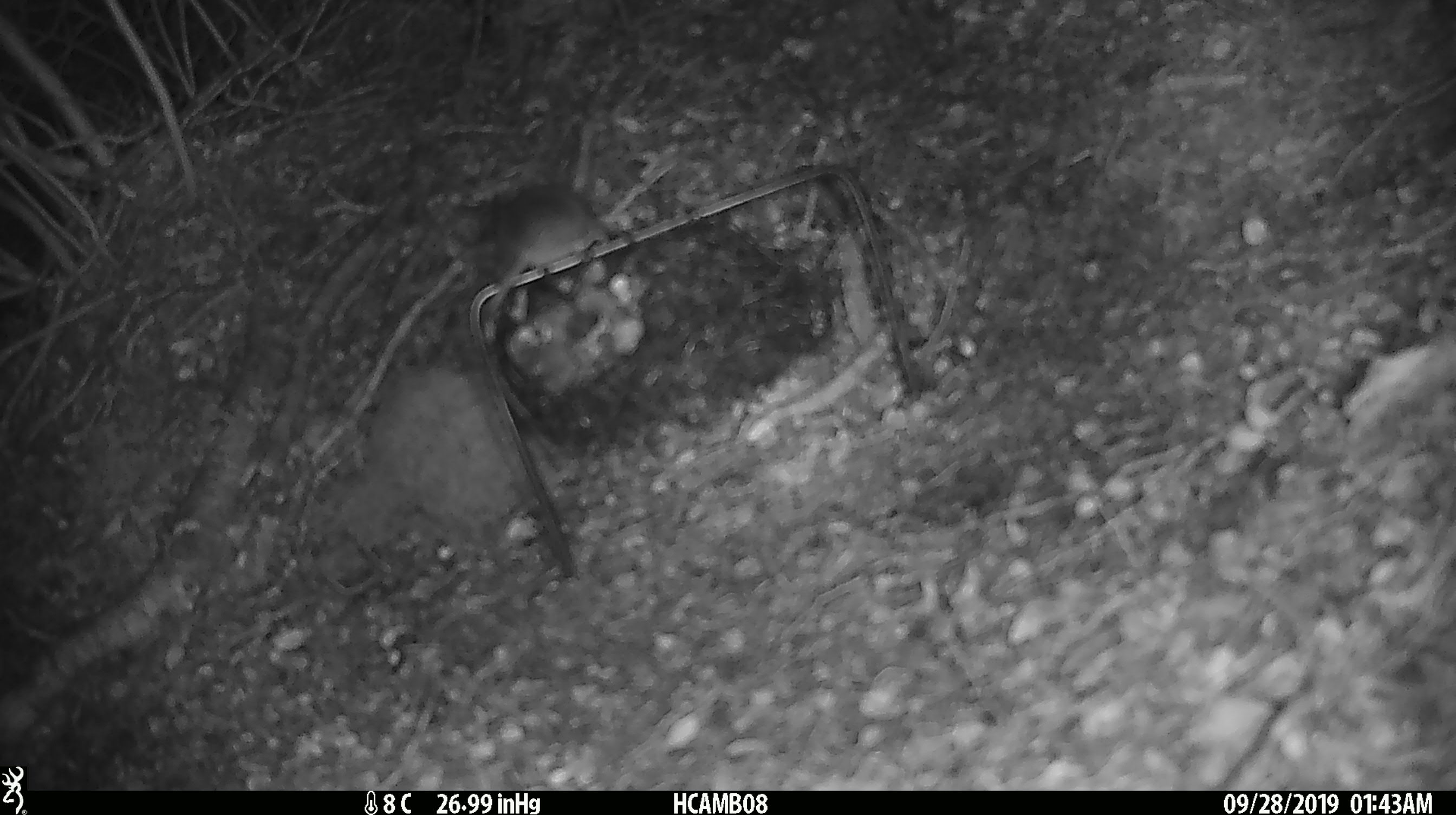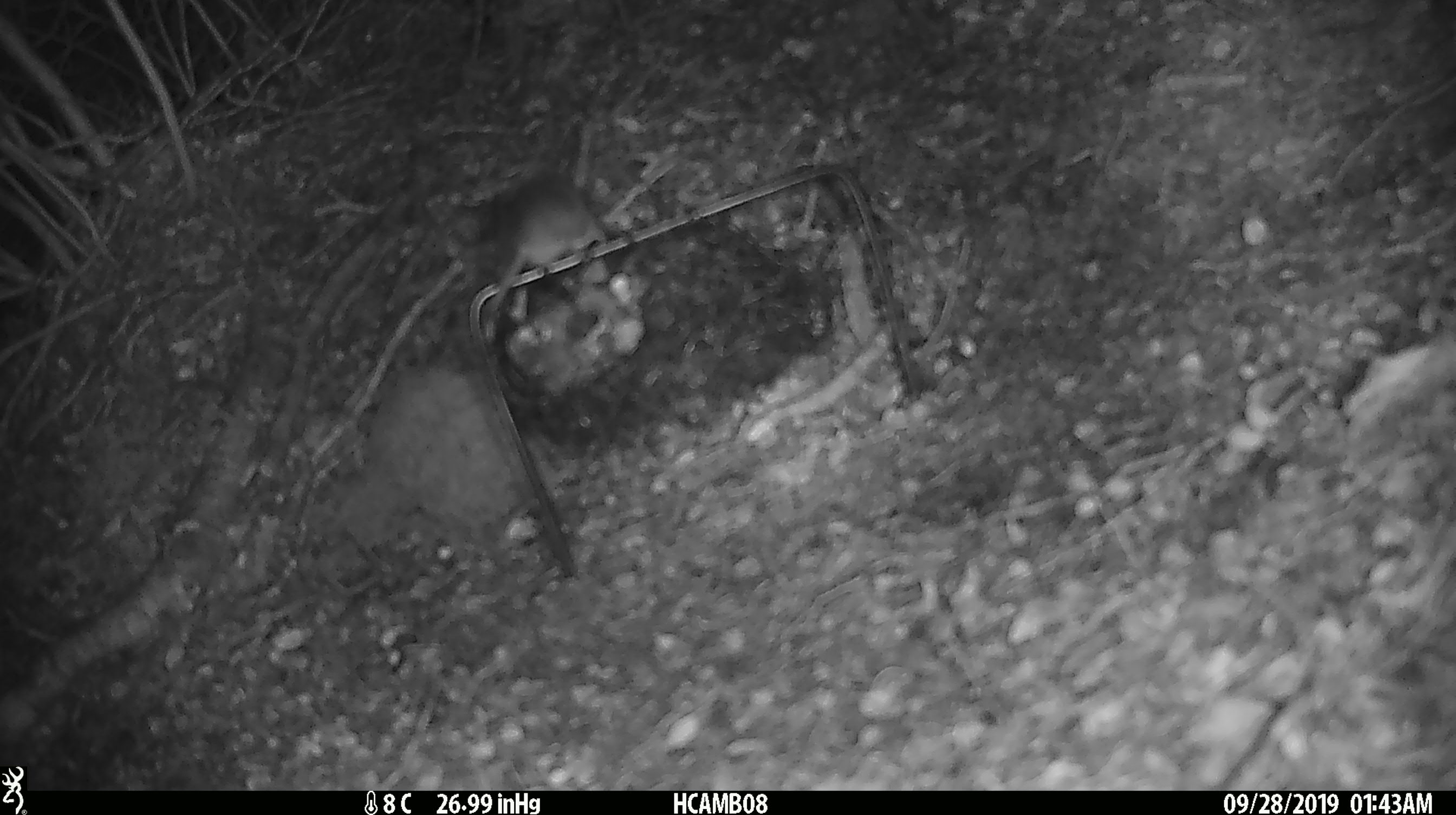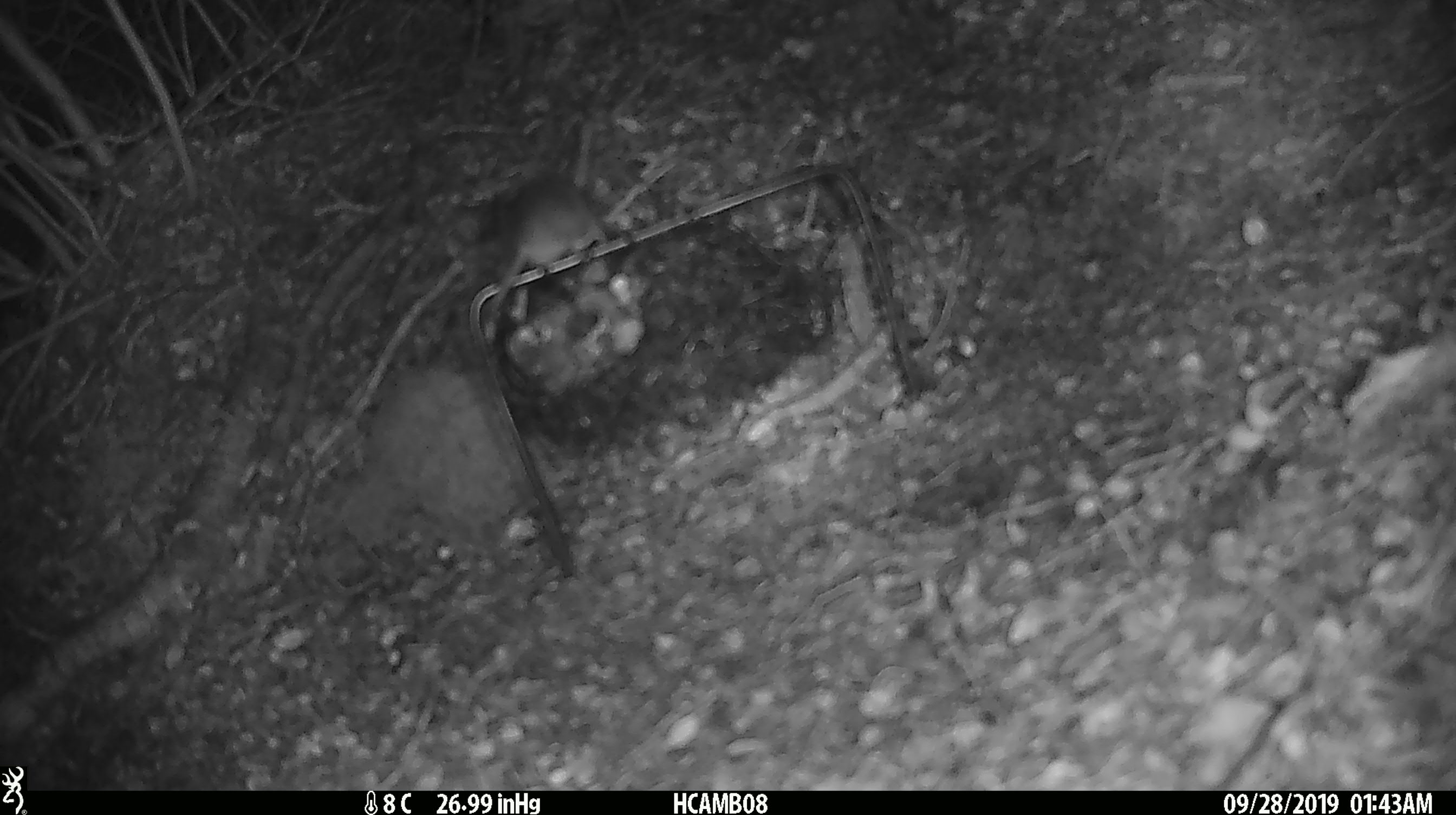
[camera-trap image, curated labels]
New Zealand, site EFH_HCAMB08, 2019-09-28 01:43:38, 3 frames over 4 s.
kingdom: Animalia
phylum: Chordata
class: Mammalia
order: Rodentia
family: Muridae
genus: Mus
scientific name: Mus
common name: mouse